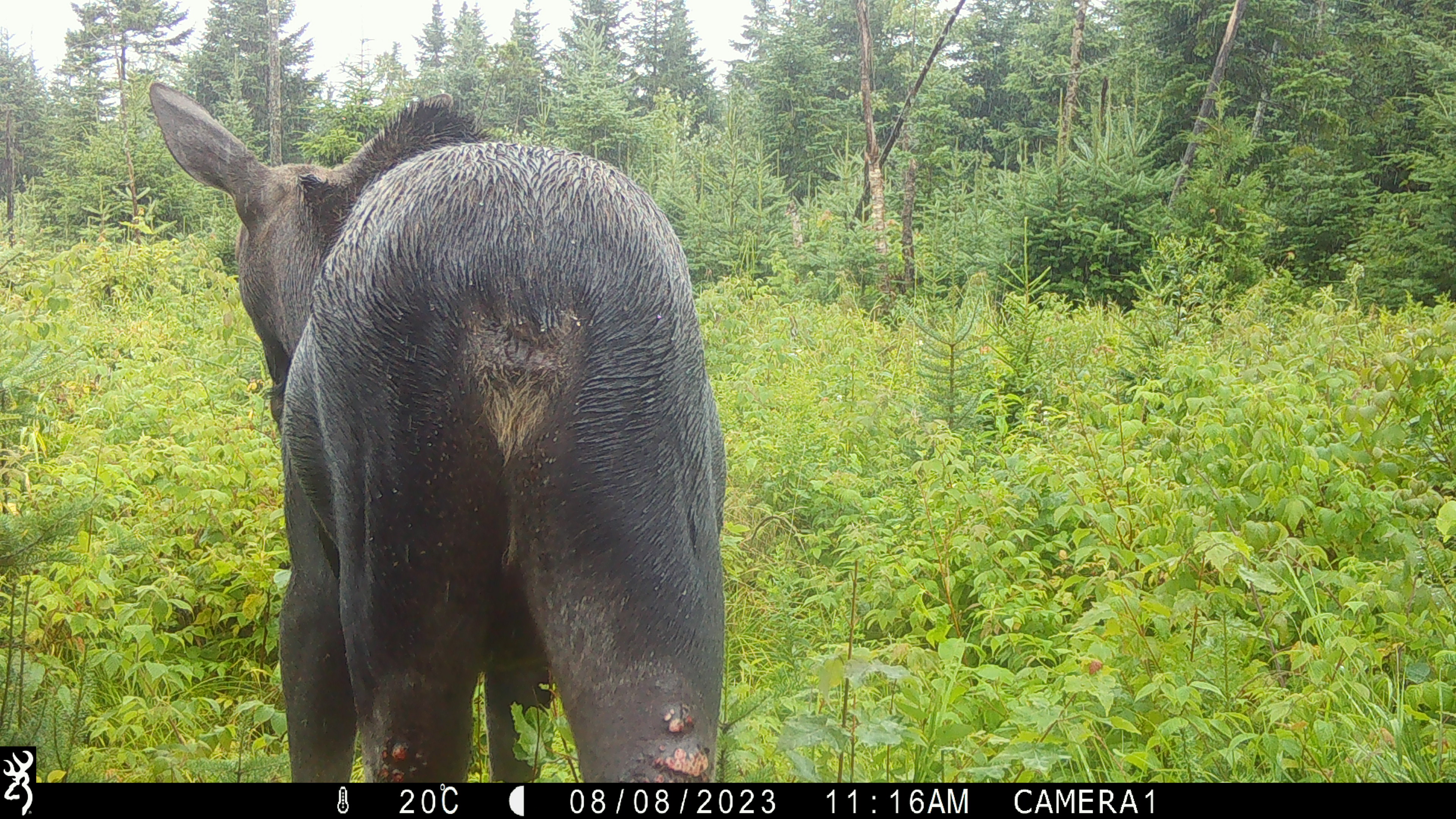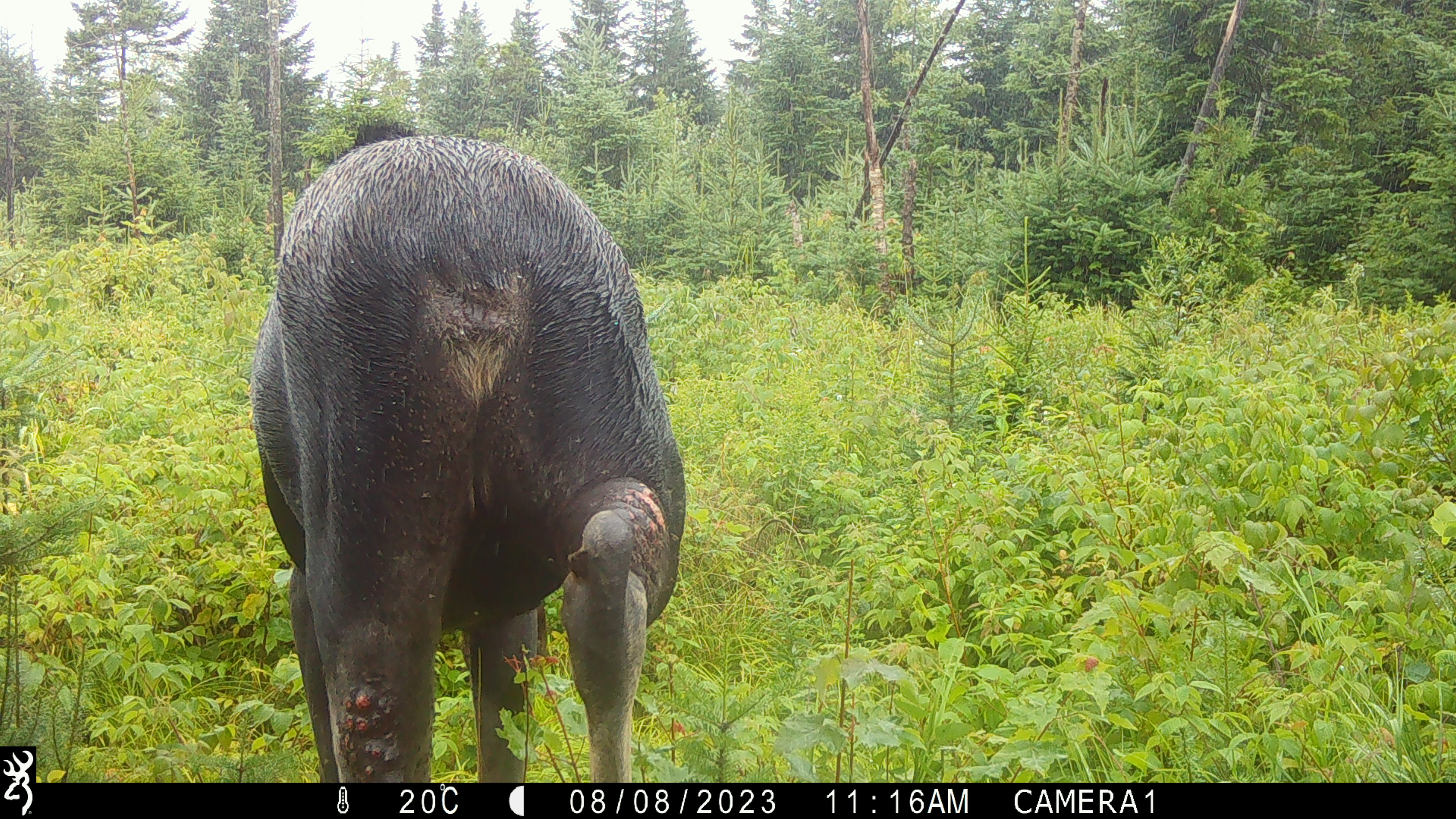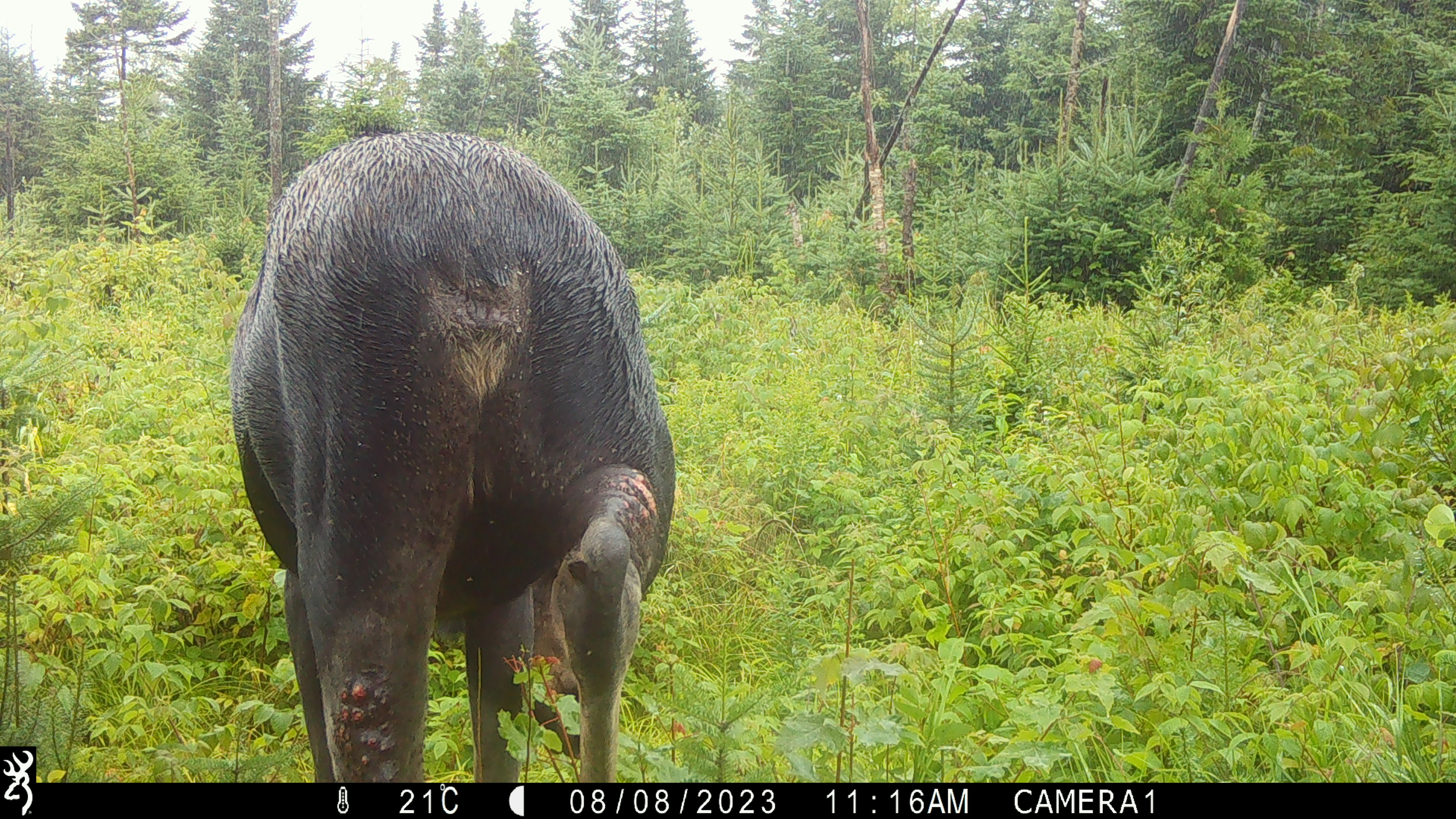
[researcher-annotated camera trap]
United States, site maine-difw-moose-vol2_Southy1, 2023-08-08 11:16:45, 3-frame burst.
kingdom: Animalia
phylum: Chordata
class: Mammalia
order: Artiodactyla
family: Cervidae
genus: Alces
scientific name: Alces alces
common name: moose